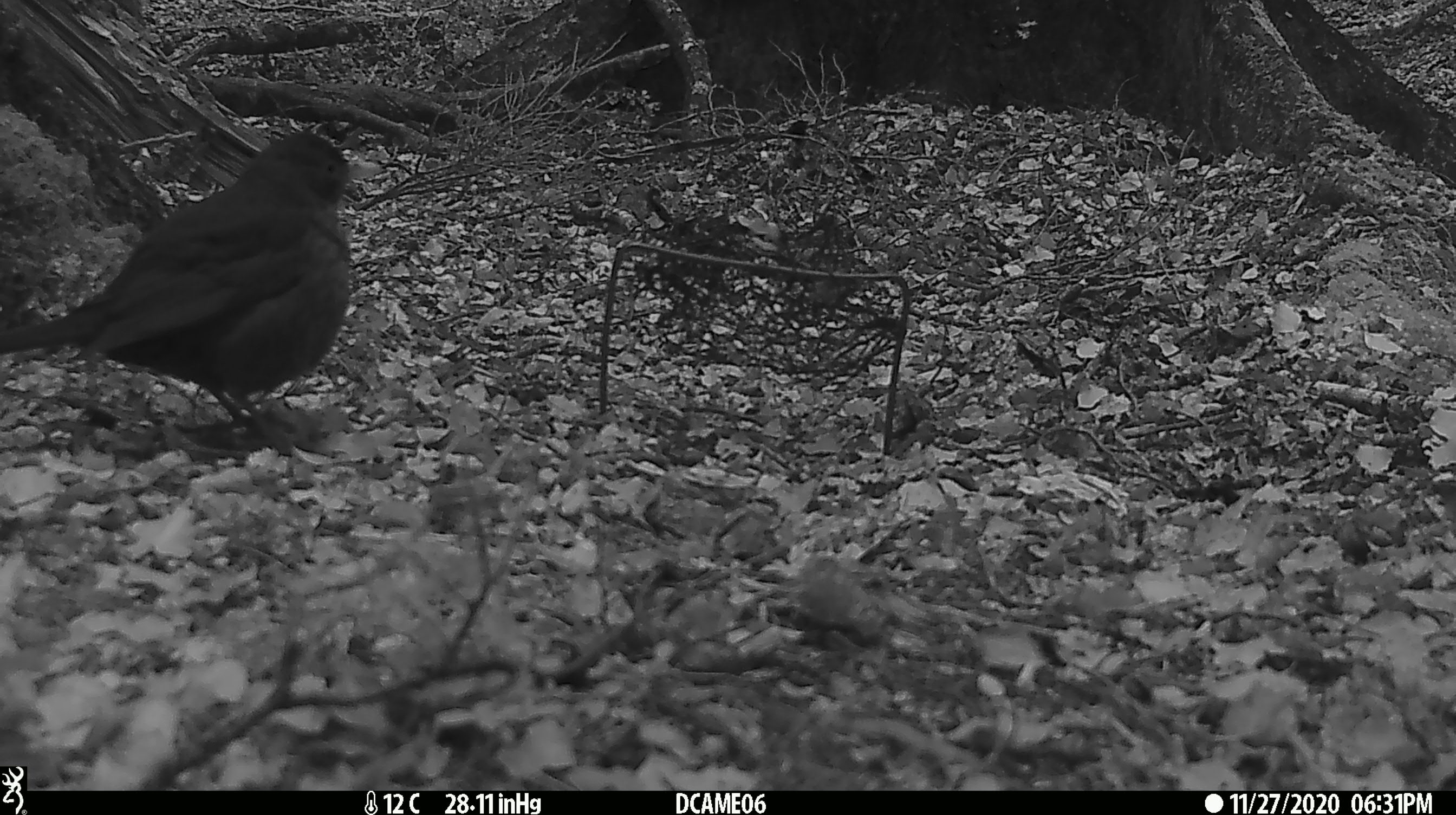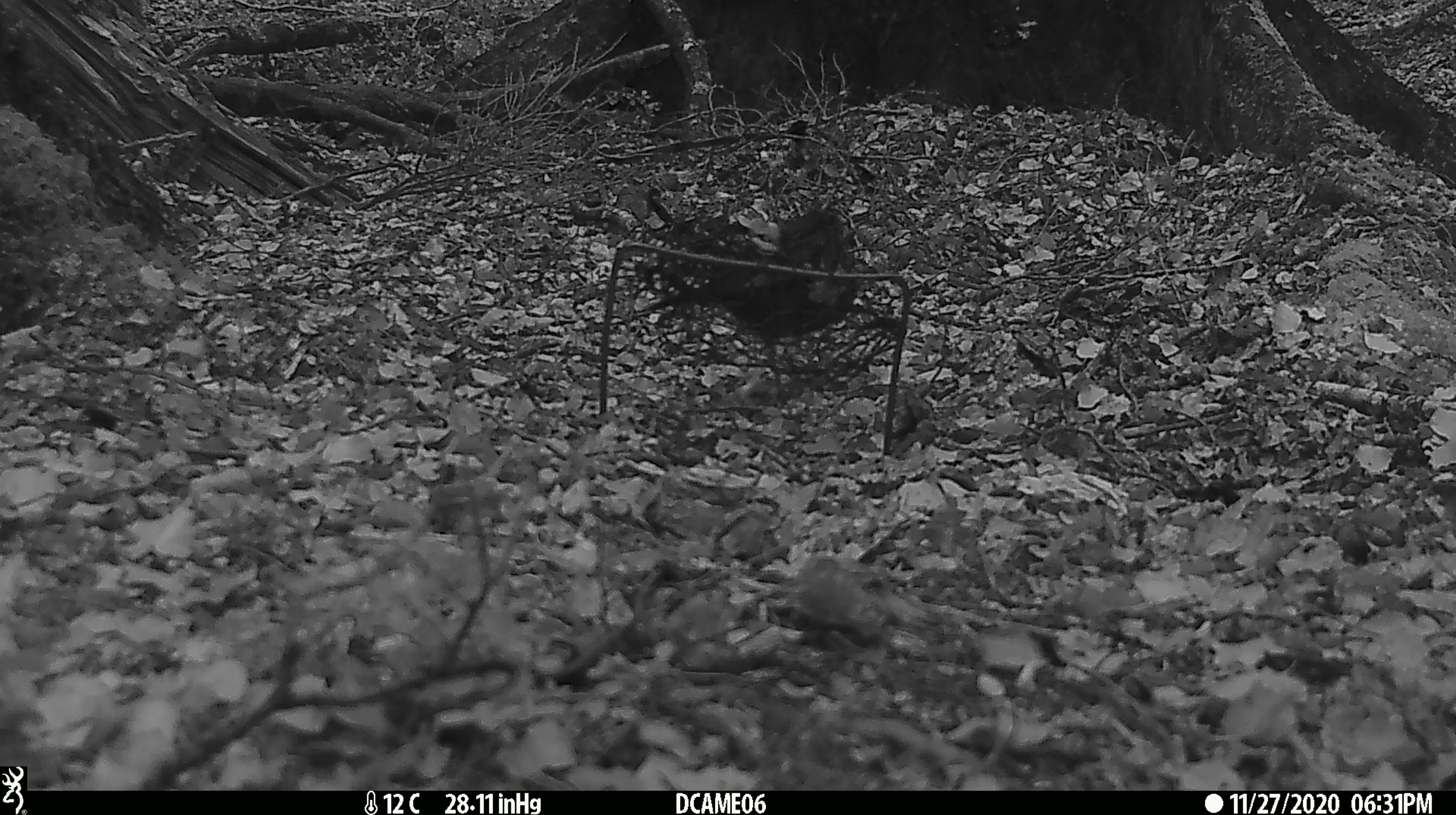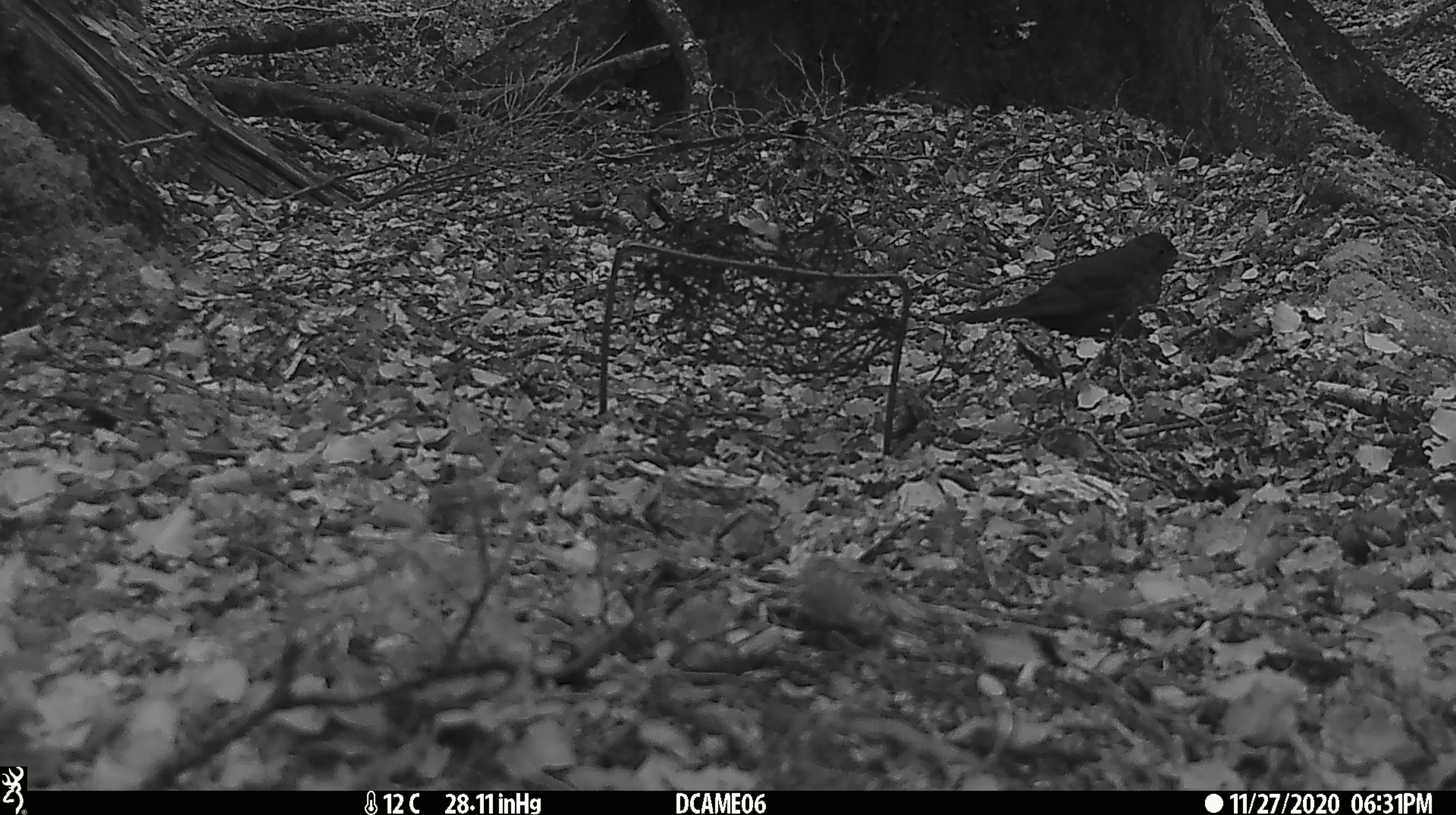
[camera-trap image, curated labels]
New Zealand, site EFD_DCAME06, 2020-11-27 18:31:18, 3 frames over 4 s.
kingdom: Animalia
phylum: Chordata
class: Aves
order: Passeriformes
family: Turdidae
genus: Turdus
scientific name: Turdus merula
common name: eurasian blackbird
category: blackbird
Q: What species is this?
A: Blackbird (eurasian blackbird) (Turdus merula).